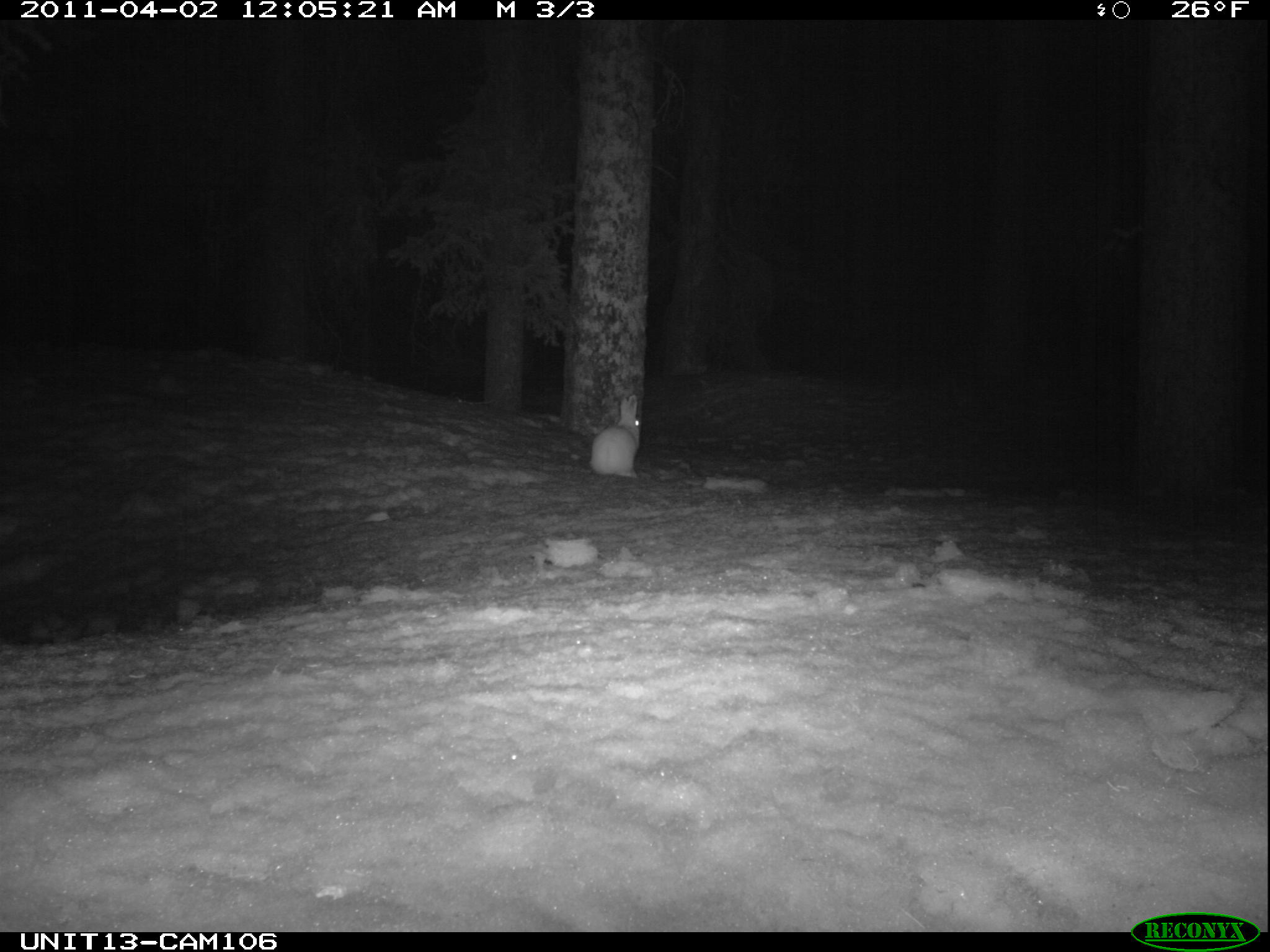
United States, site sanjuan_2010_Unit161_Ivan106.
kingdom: Animalia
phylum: Chordata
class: Mammalia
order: Lagomorpha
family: Leporidae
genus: Lepus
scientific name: Lepus americanus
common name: snowshoe hare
Lepus americanus (snowshoe hare).